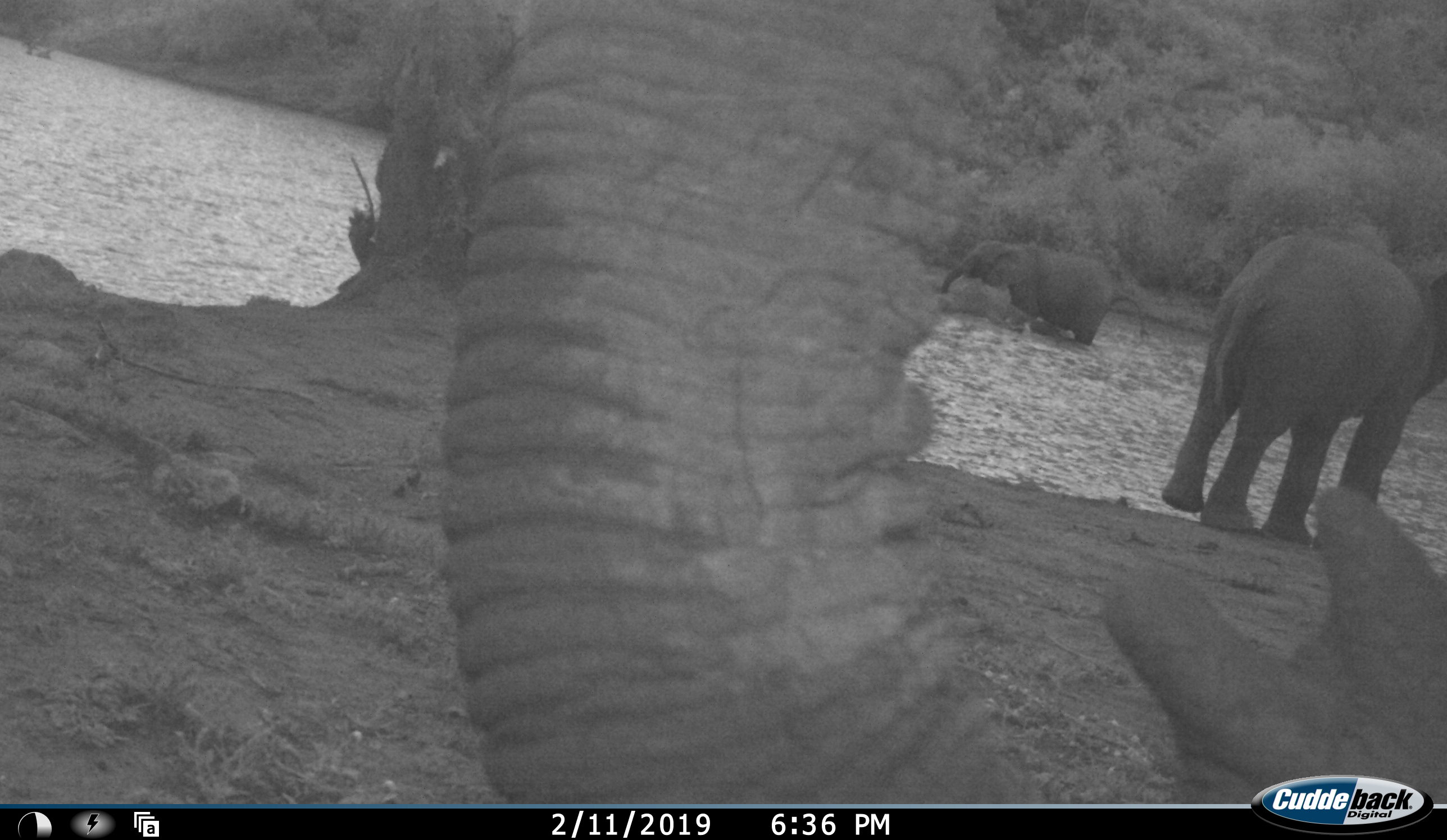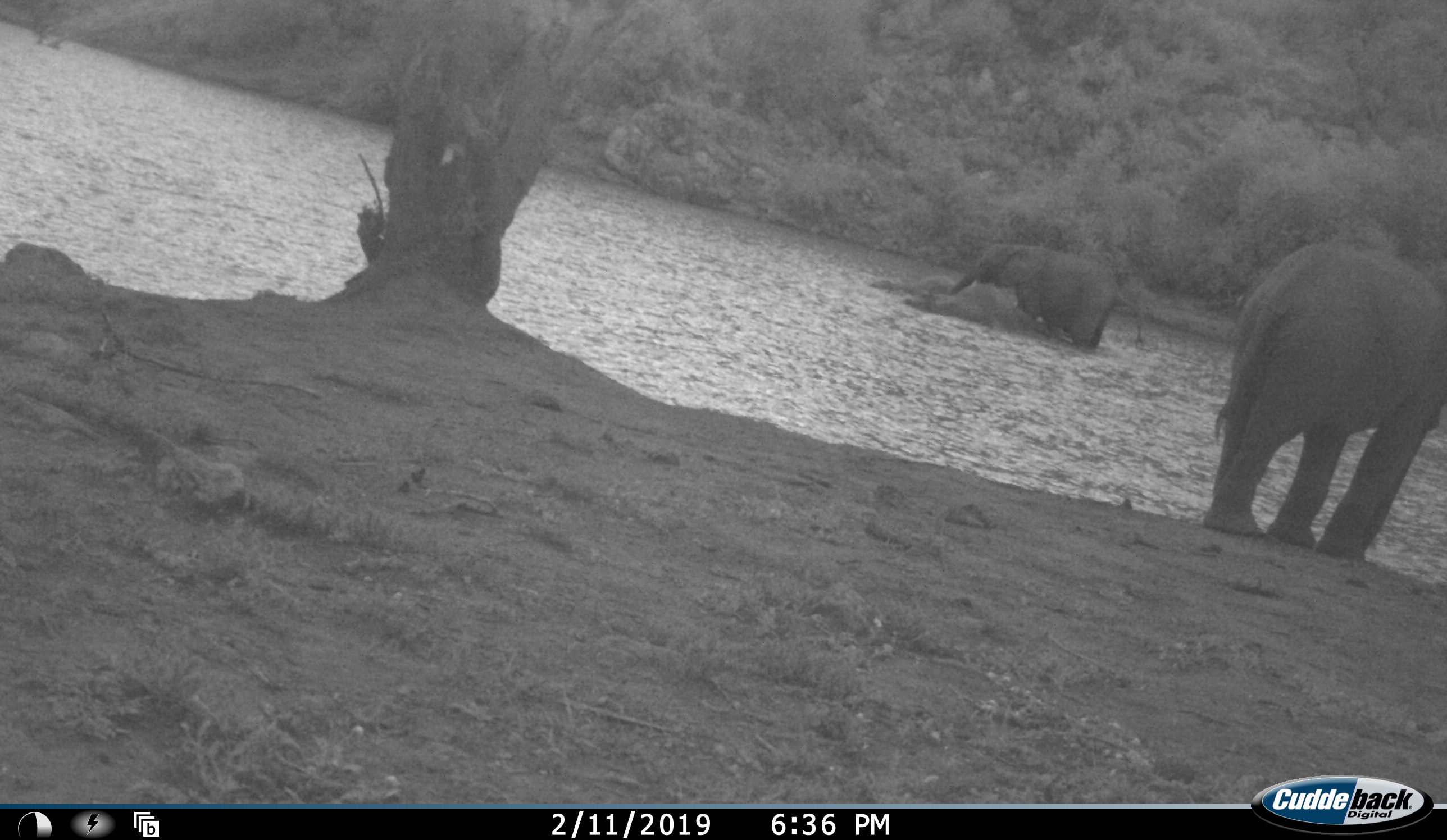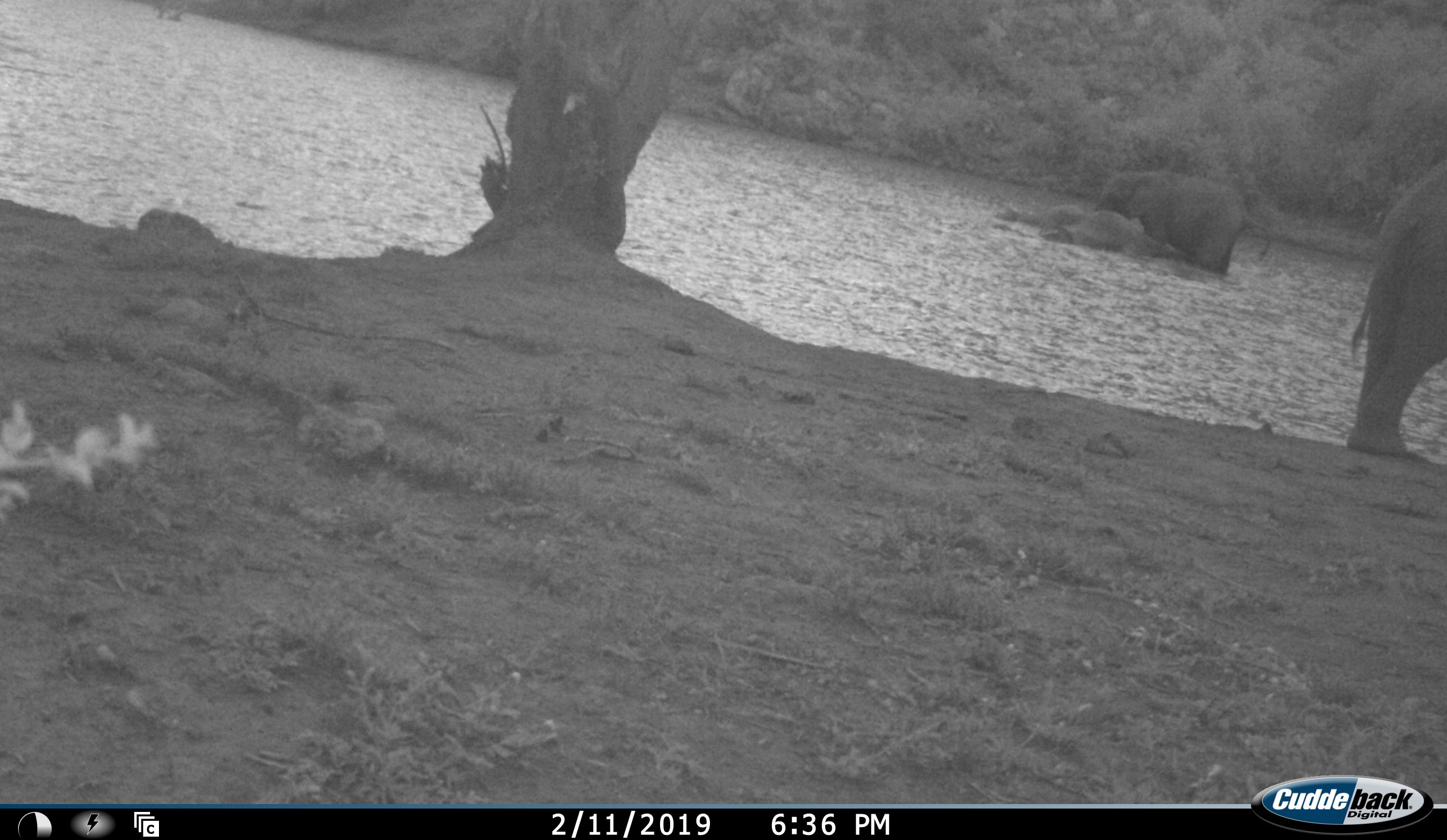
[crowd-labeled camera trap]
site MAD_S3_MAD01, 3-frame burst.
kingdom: Animalia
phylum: Chordata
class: Mammalia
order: Proboscidea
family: Elephantidae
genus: Loxodonta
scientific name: Loxodonta africana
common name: african bush elephant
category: elephant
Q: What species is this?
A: Elephant (african bush elephant) (Loxodonta africana).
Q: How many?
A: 3.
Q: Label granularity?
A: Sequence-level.